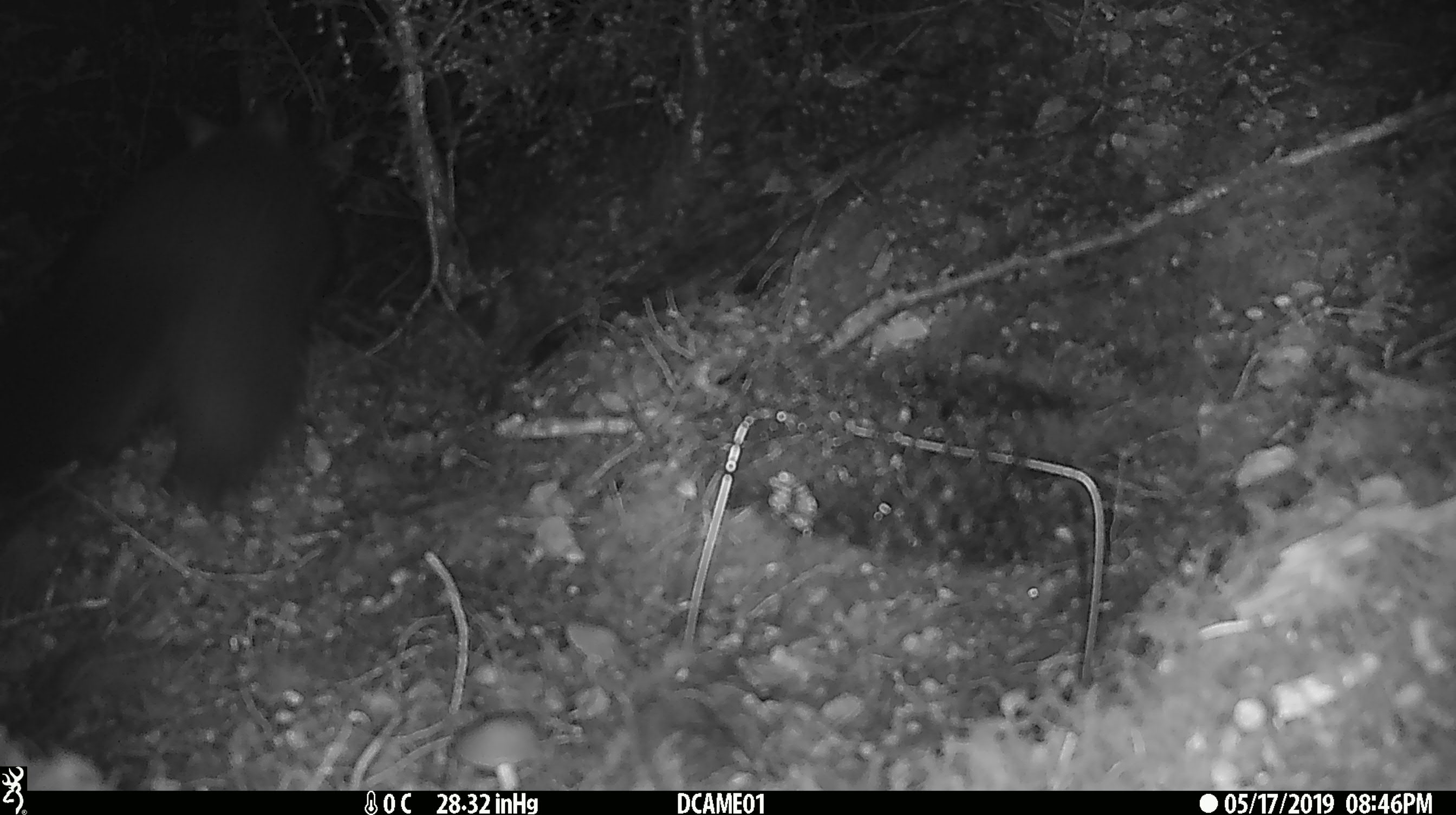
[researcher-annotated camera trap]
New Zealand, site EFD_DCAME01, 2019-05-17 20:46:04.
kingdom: Animalia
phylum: Chordata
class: Mammalia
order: Diprotodontia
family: Phalangeridae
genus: Trichosurus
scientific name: Trichosurus vulpecula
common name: common brushtail possum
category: possum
Possum (common brushtail possum) (Trichosurus vulpecula).